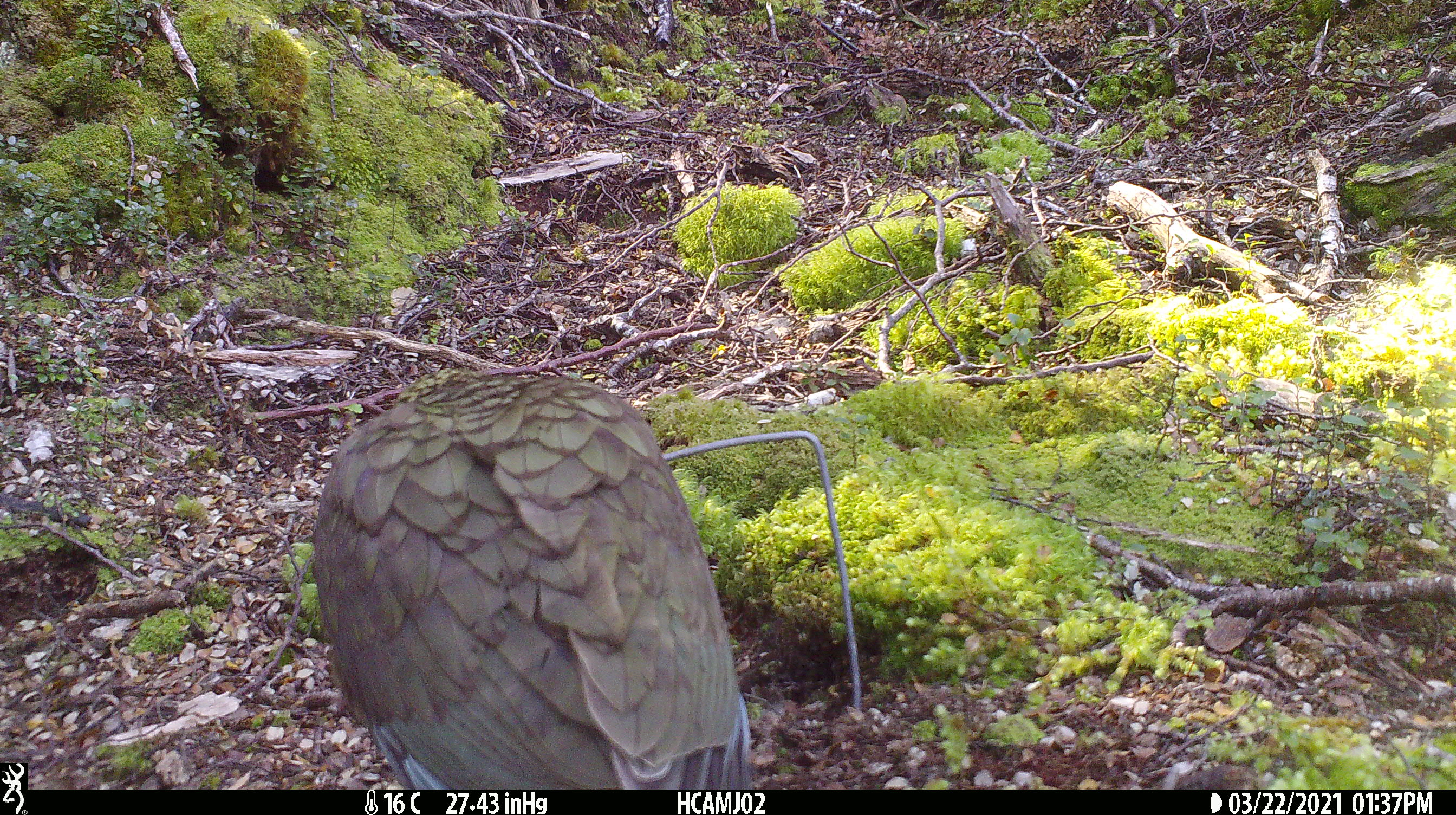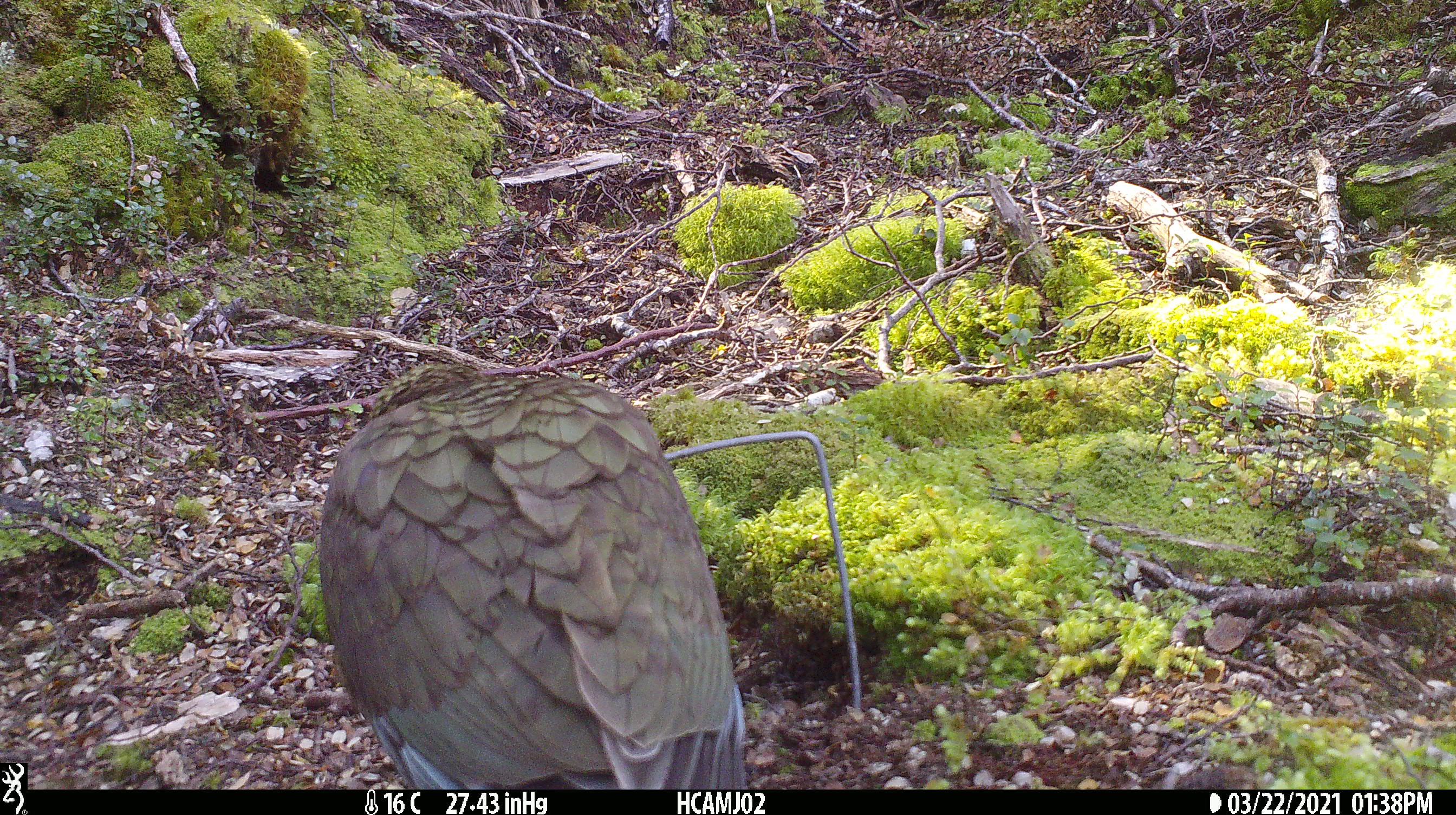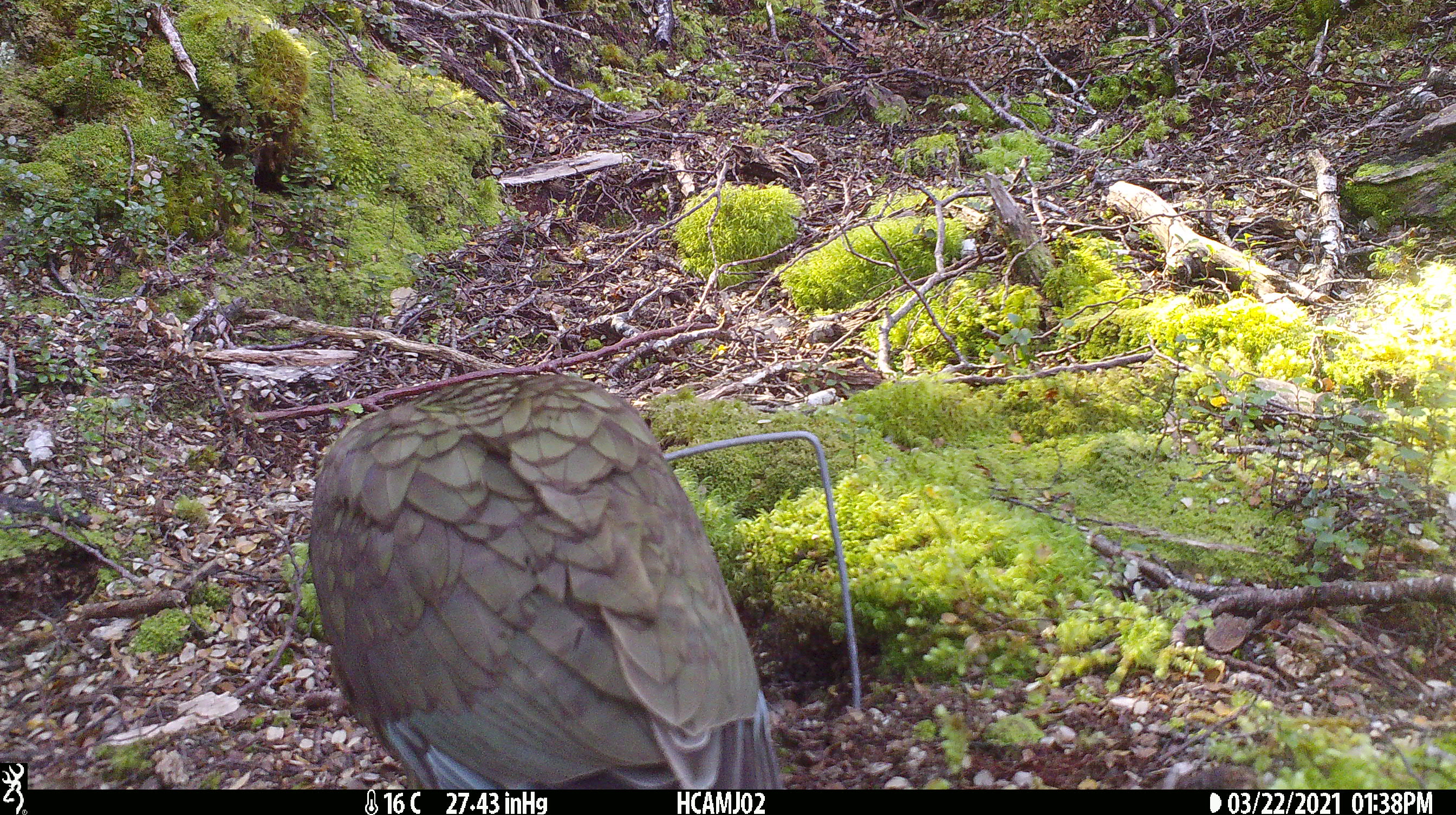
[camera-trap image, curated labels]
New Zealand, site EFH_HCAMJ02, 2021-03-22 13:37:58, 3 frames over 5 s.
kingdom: Animalia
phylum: Chordata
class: Aves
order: Psittaciformes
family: Strigopidae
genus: Nestor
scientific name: Nestor notabilis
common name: kea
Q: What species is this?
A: Kea (Nestor notabilis).